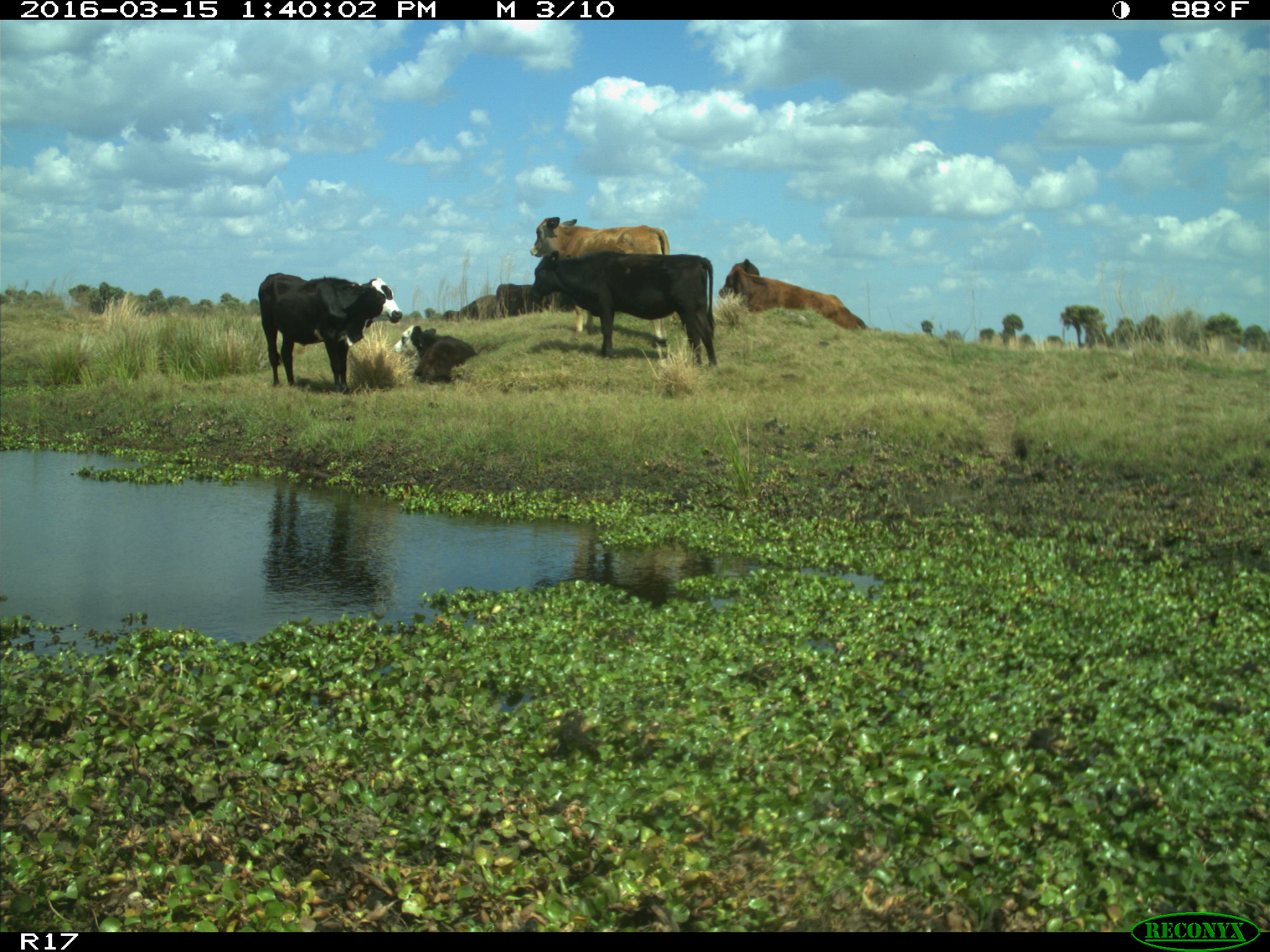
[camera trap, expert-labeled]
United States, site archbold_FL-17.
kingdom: Animalia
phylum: Chordata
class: Mammalia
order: Artiodactyla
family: Bovidae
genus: Bos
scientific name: Bos taurus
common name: domestic cow